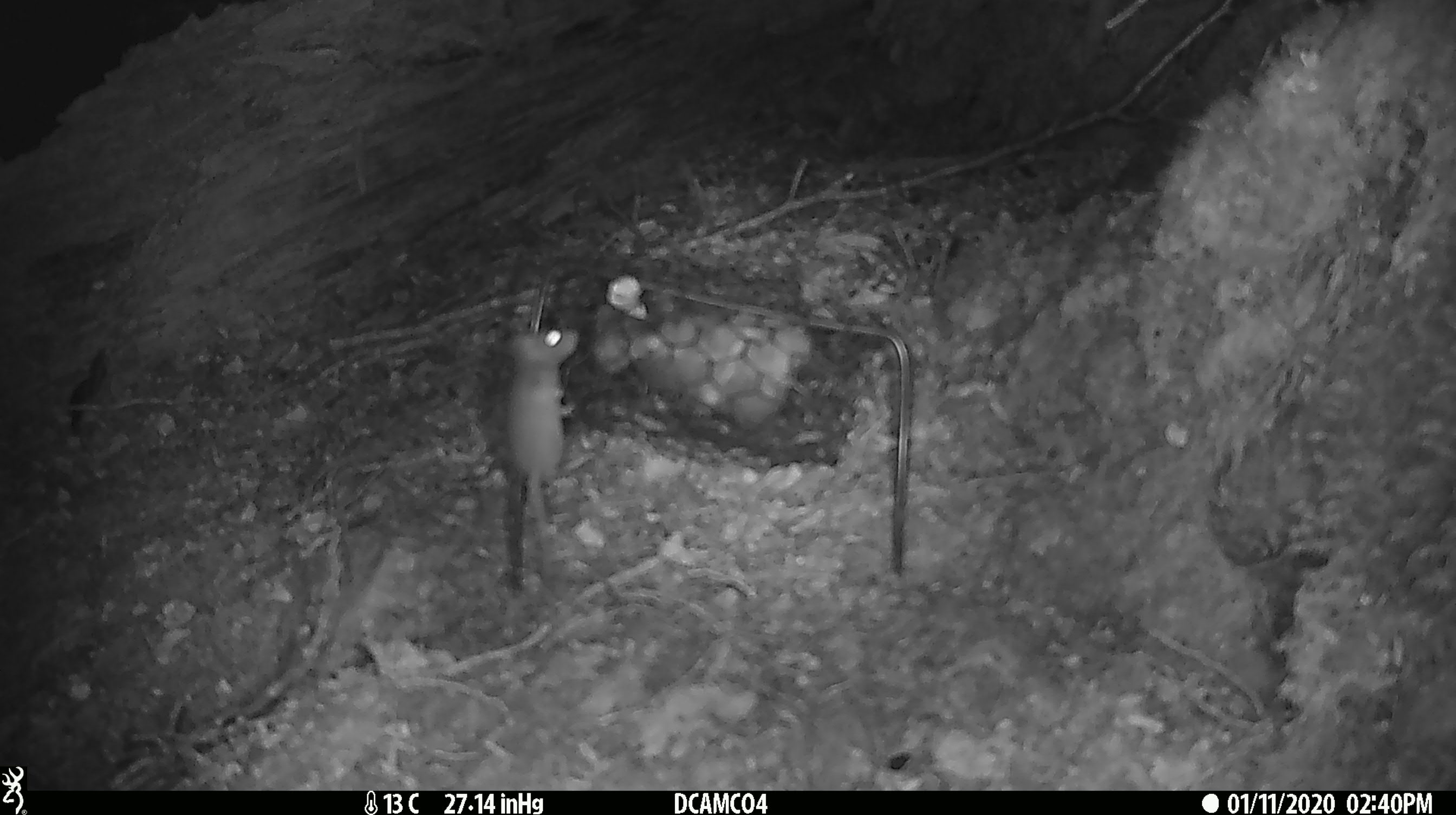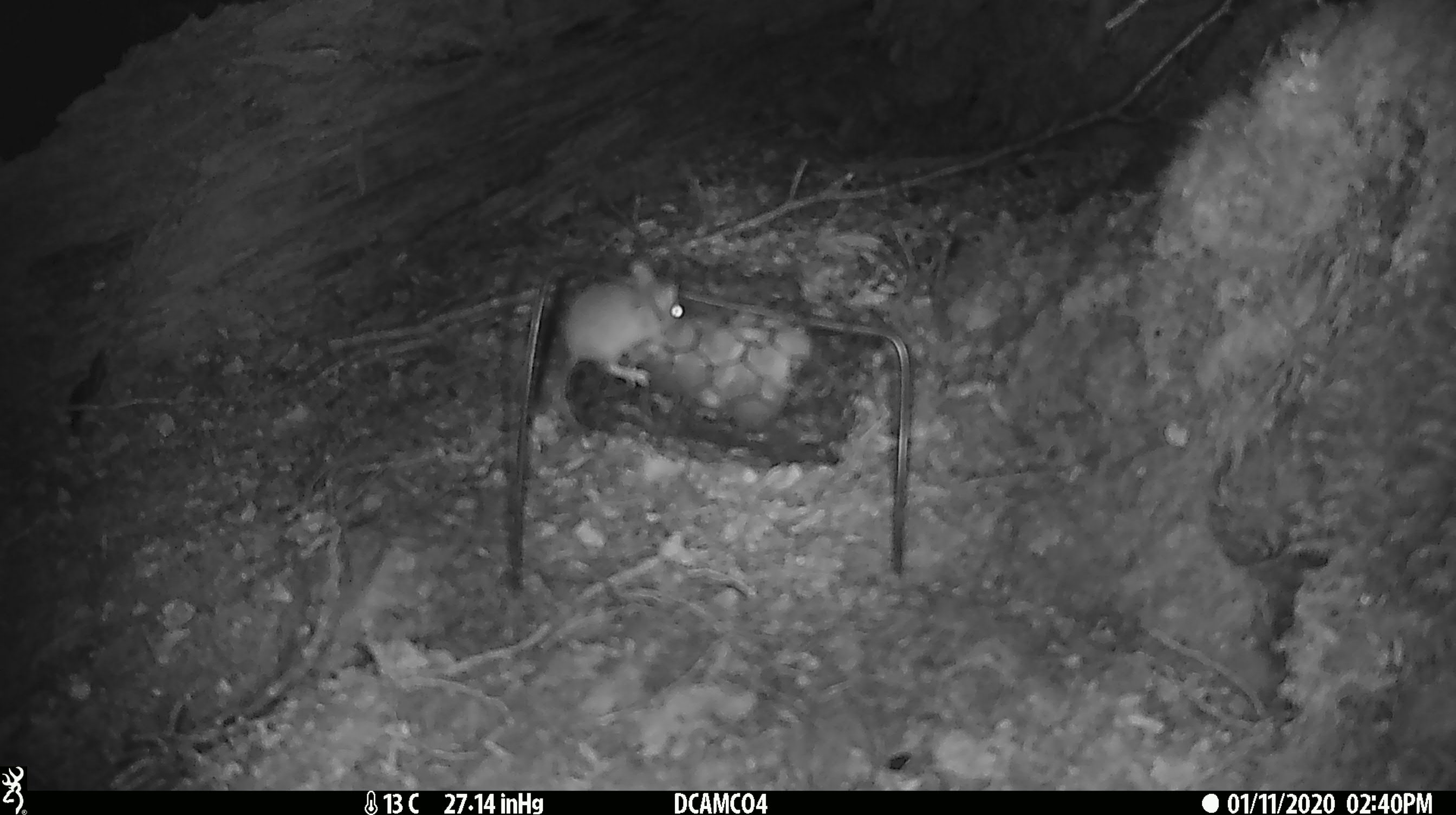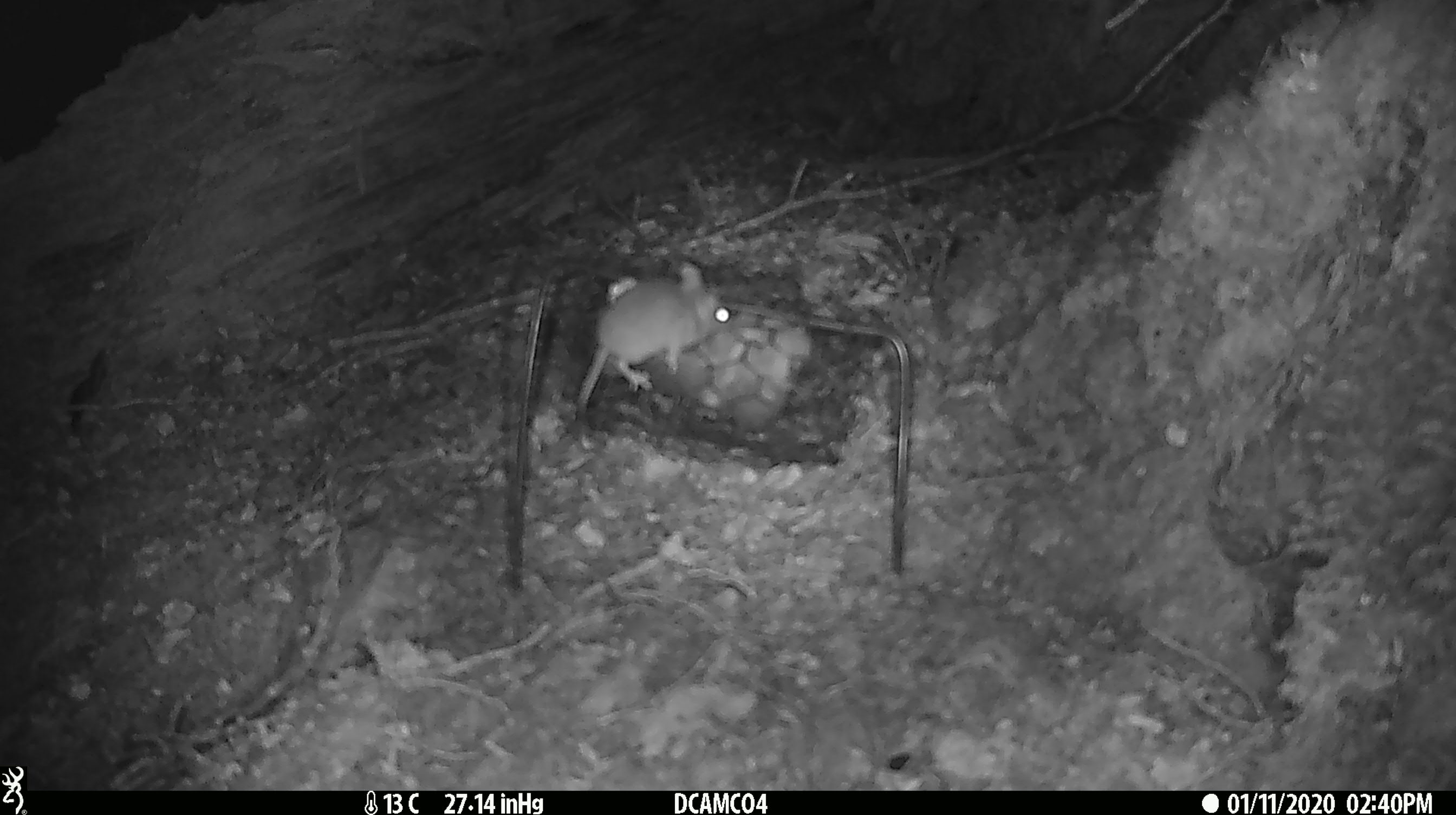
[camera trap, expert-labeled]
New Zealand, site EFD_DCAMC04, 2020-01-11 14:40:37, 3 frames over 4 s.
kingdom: Animalia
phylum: Chordata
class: Mammalia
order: Rodentia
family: Muridae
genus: Mus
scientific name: Mus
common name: mouse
Mouse (Mus).